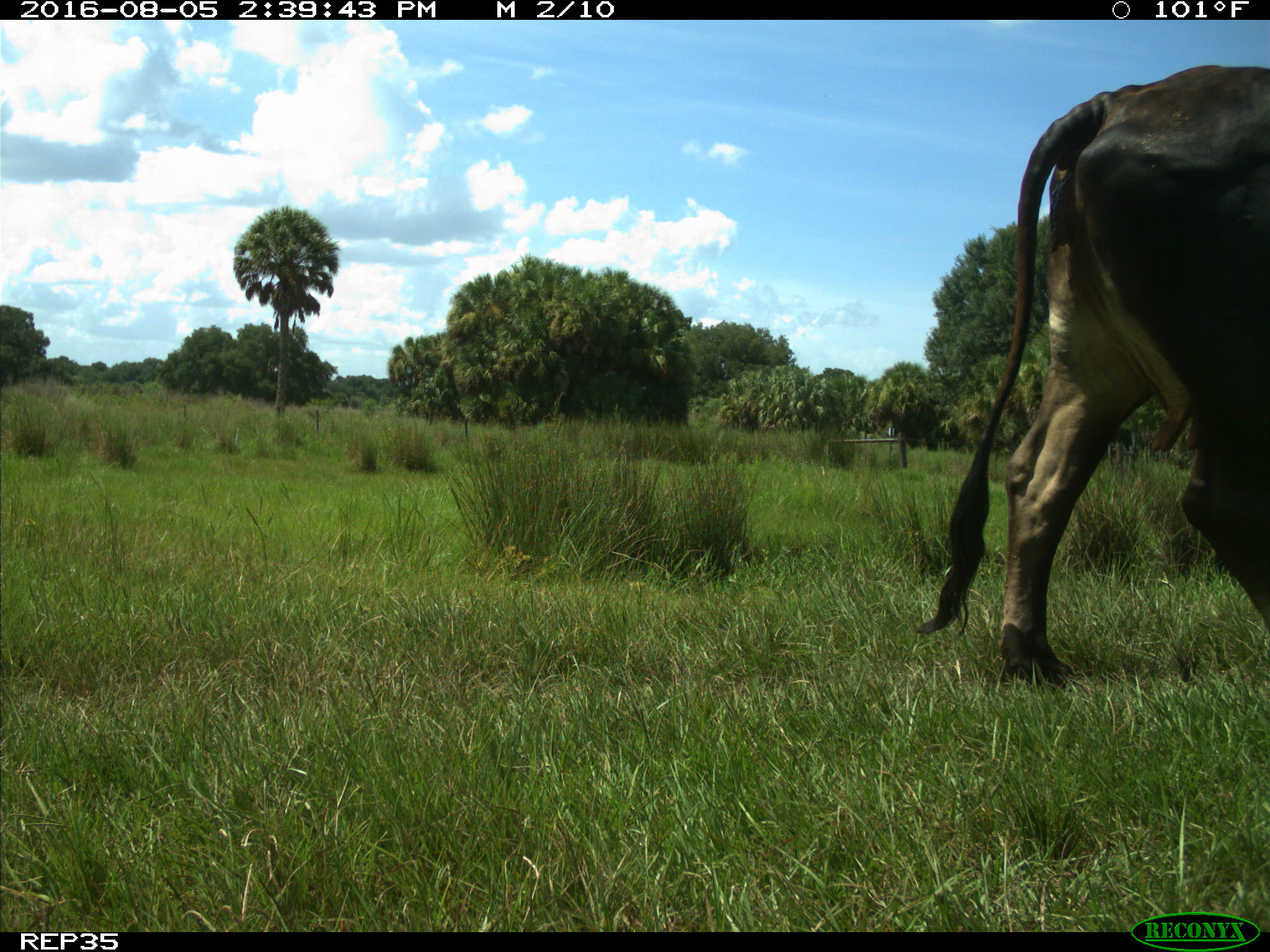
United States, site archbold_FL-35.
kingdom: Animalia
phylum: Chordata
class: Mammalia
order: Artiodactyla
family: Bovidae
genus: Bos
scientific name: Bos taurus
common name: domestic cow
Bos taurus (domestic cow).